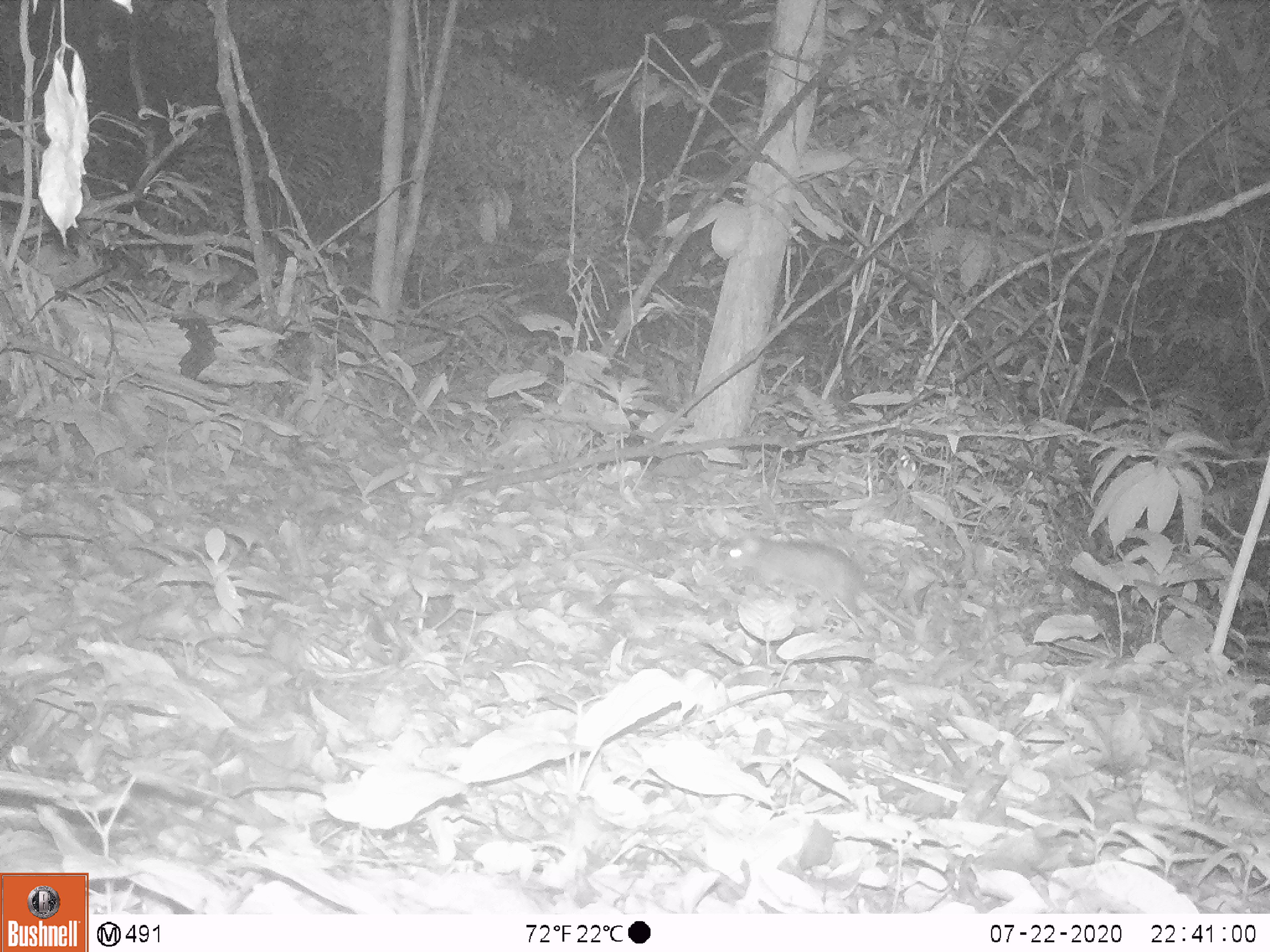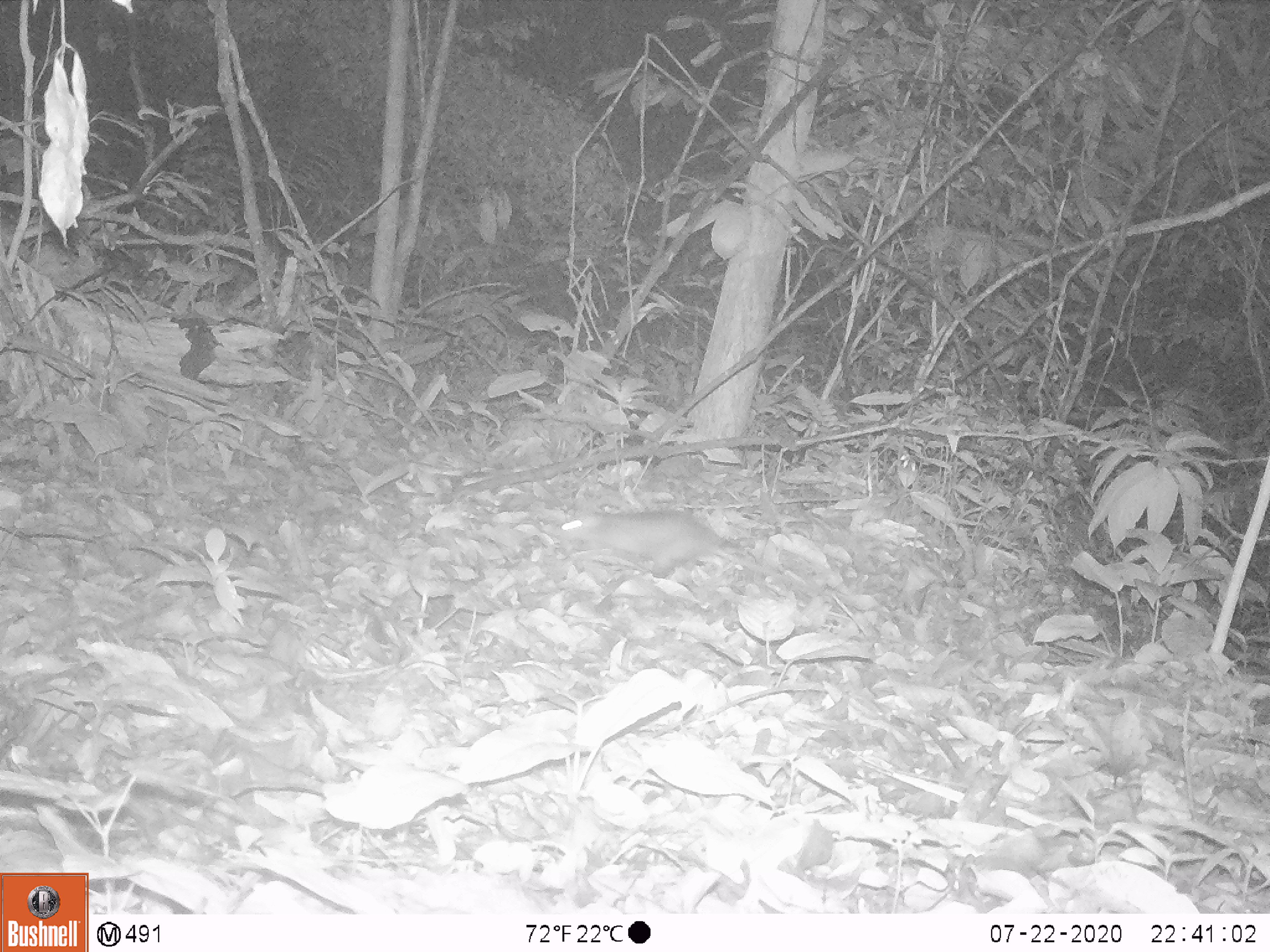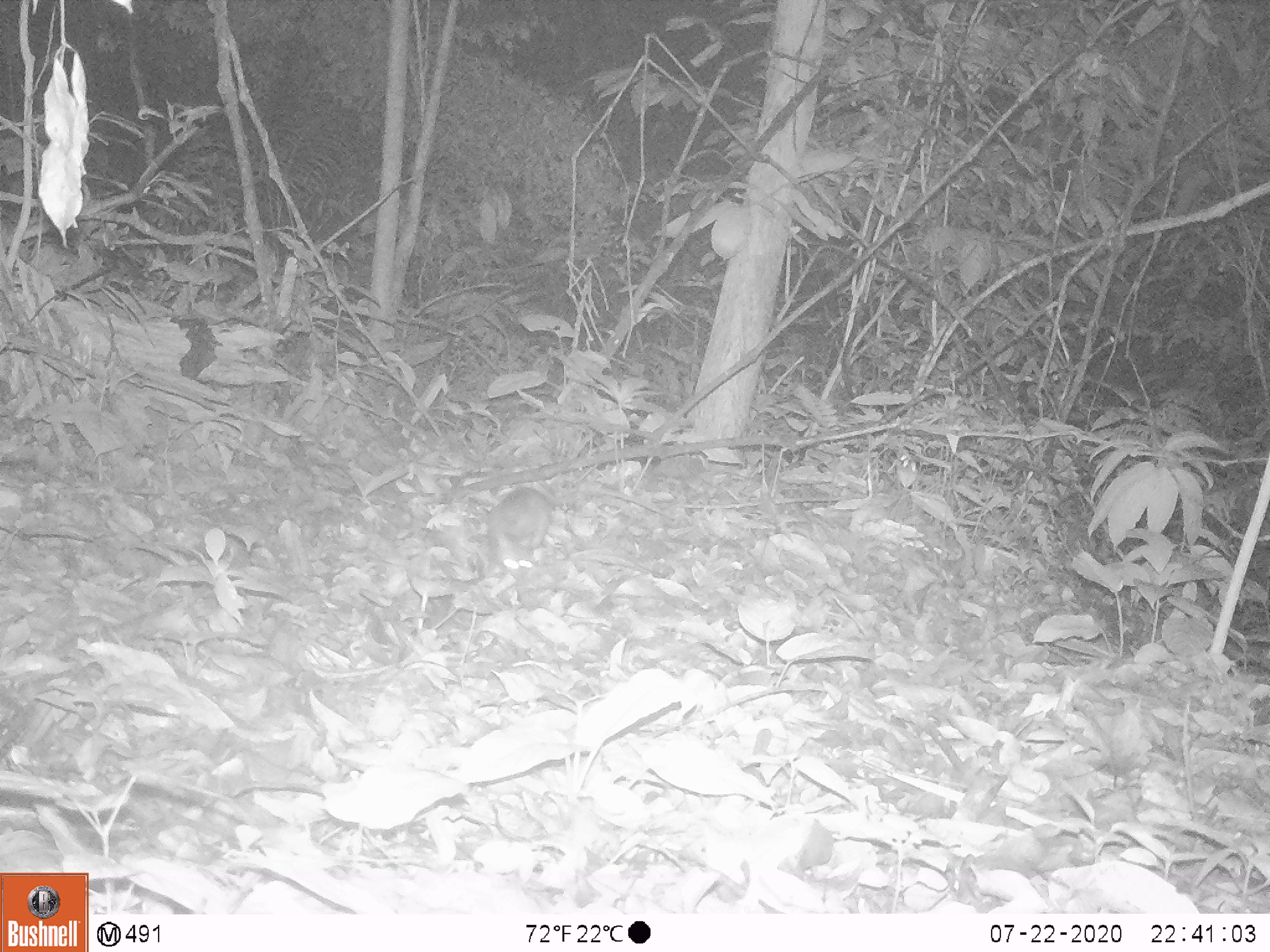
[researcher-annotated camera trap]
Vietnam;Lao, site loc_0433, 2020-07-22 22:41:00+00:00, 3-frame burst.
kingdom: Animalia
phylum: Chordata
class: Mammalia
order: Rodentia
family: Muridae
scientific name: Muridae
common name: old-world mice and rats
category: unidentified murid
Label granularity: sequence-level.